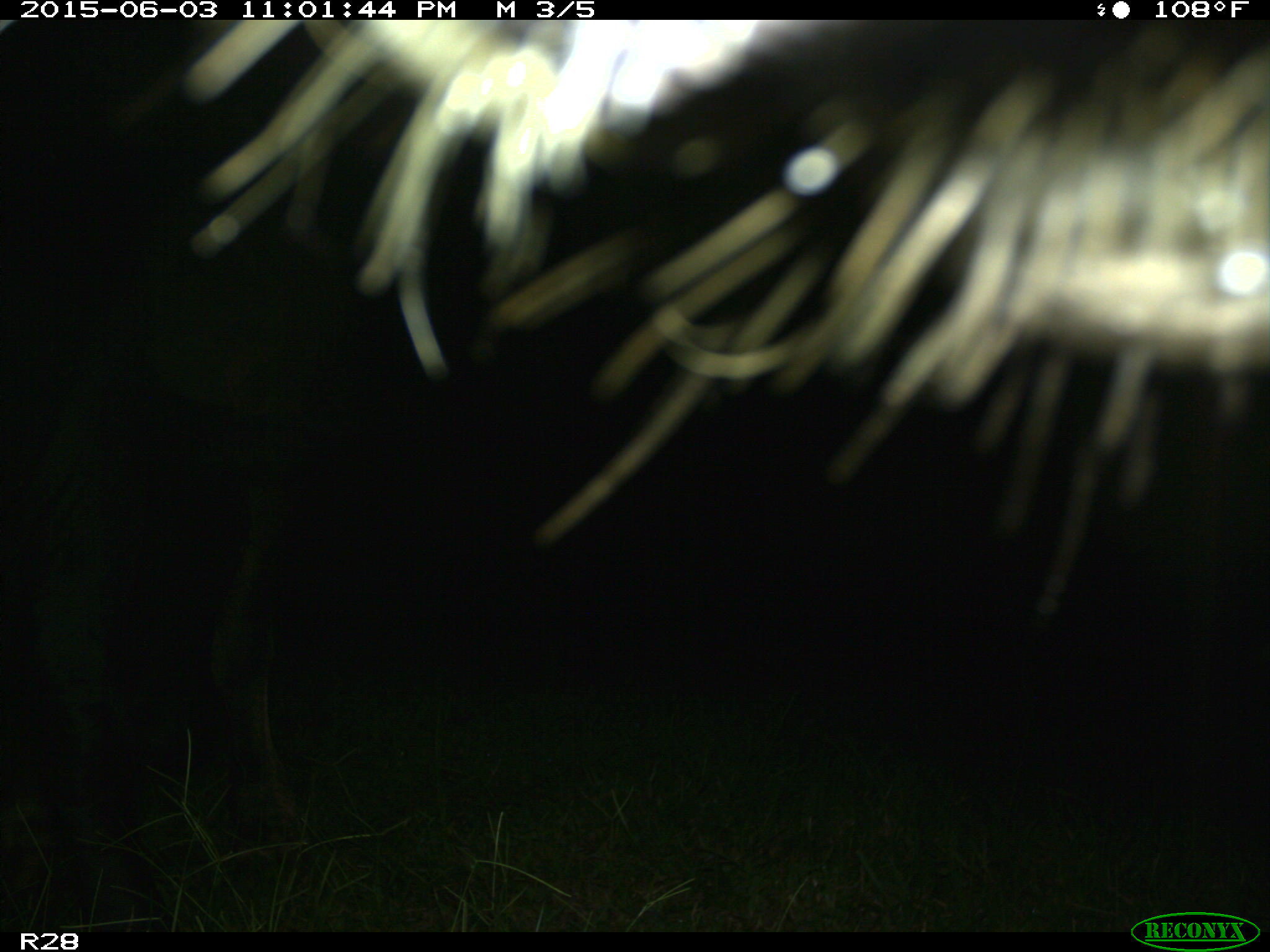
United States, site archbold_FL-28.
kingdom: Animalia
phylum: Chordata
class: Mammalia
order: Artiodactyla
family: Bovidae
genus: Bos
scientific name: Bos taurus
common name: domestic cow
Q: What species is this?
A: Bos taurus (domestic cow).